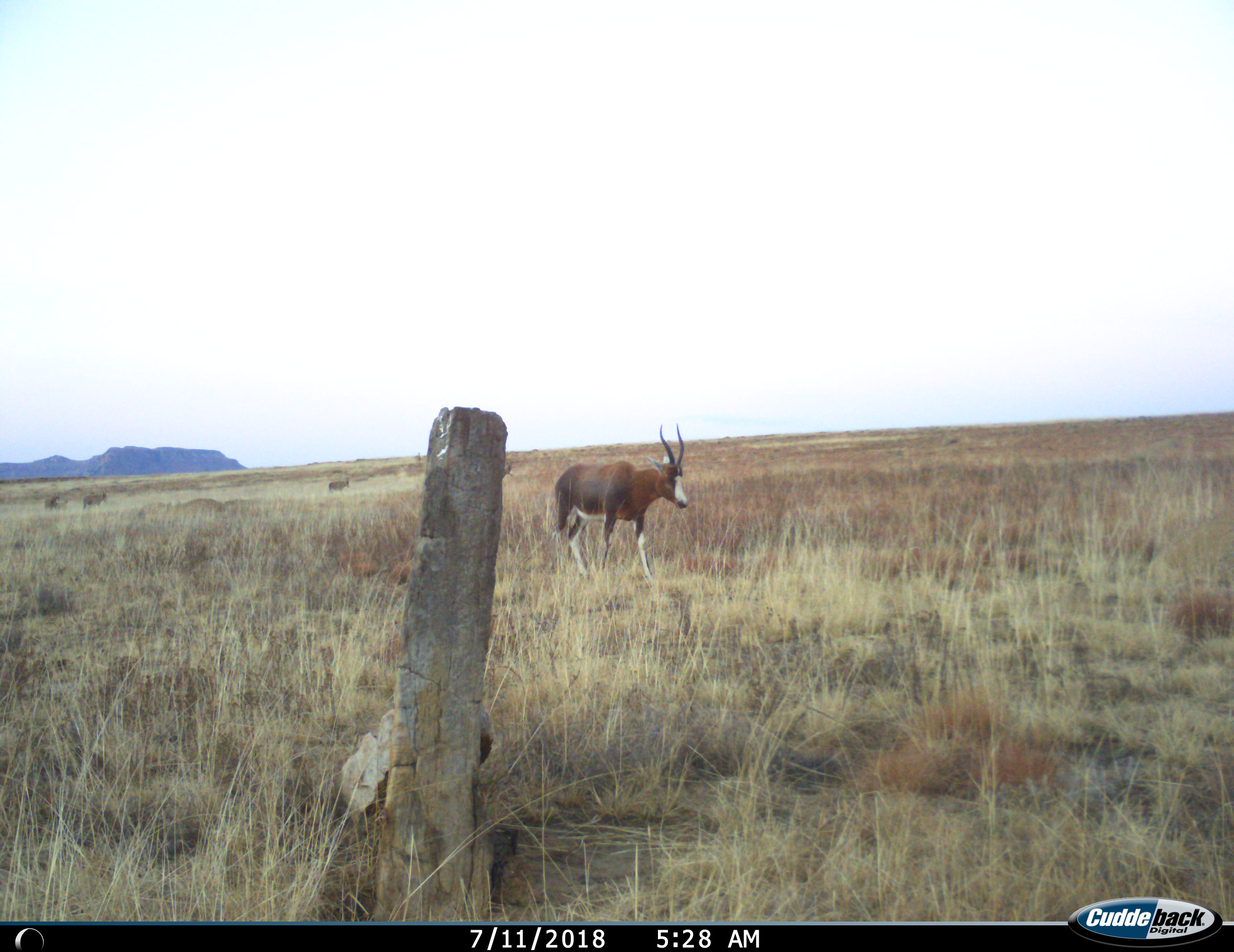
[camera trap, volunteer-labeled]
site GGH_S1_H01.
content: unidentified animal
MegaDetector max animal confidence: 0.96